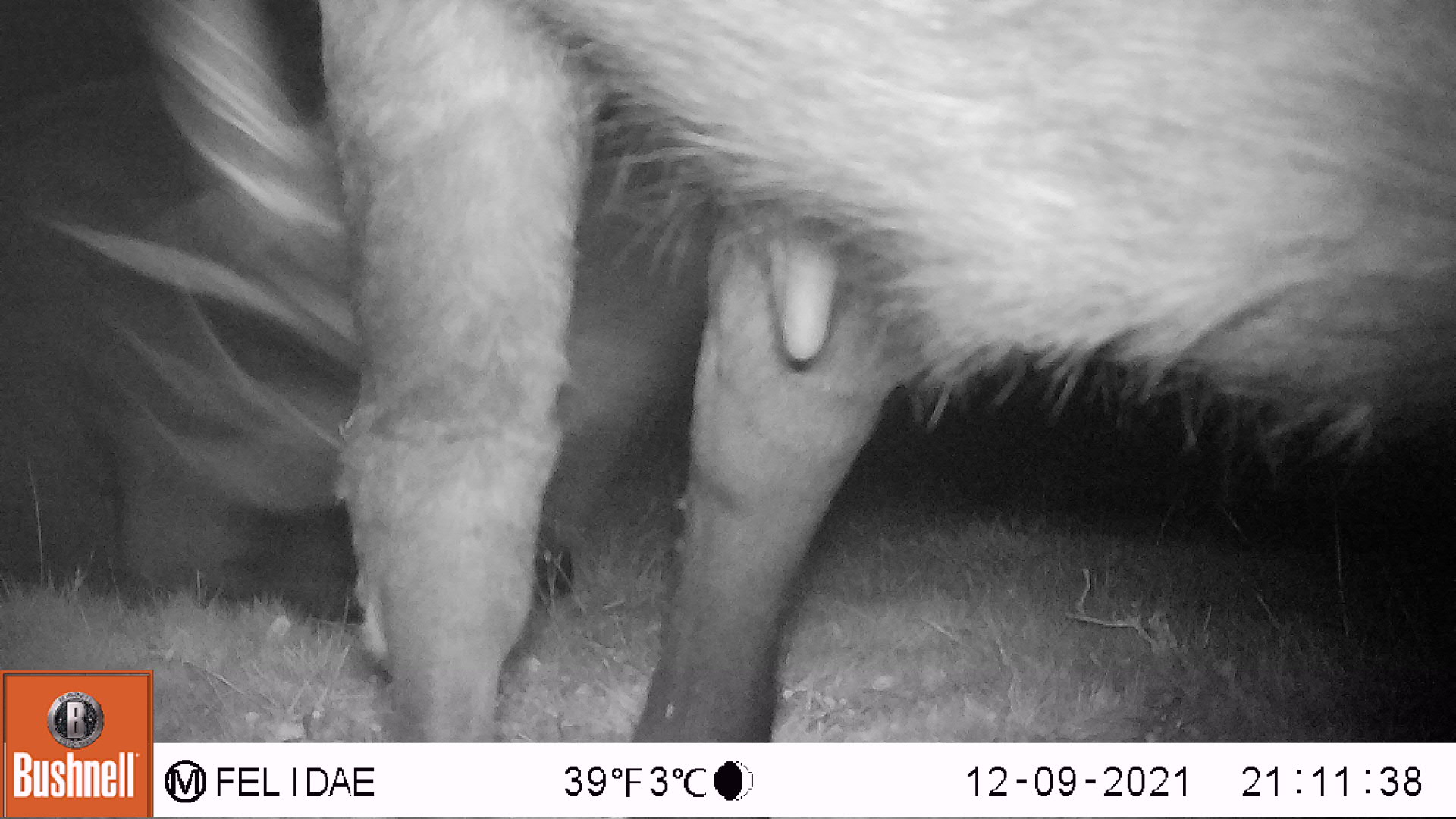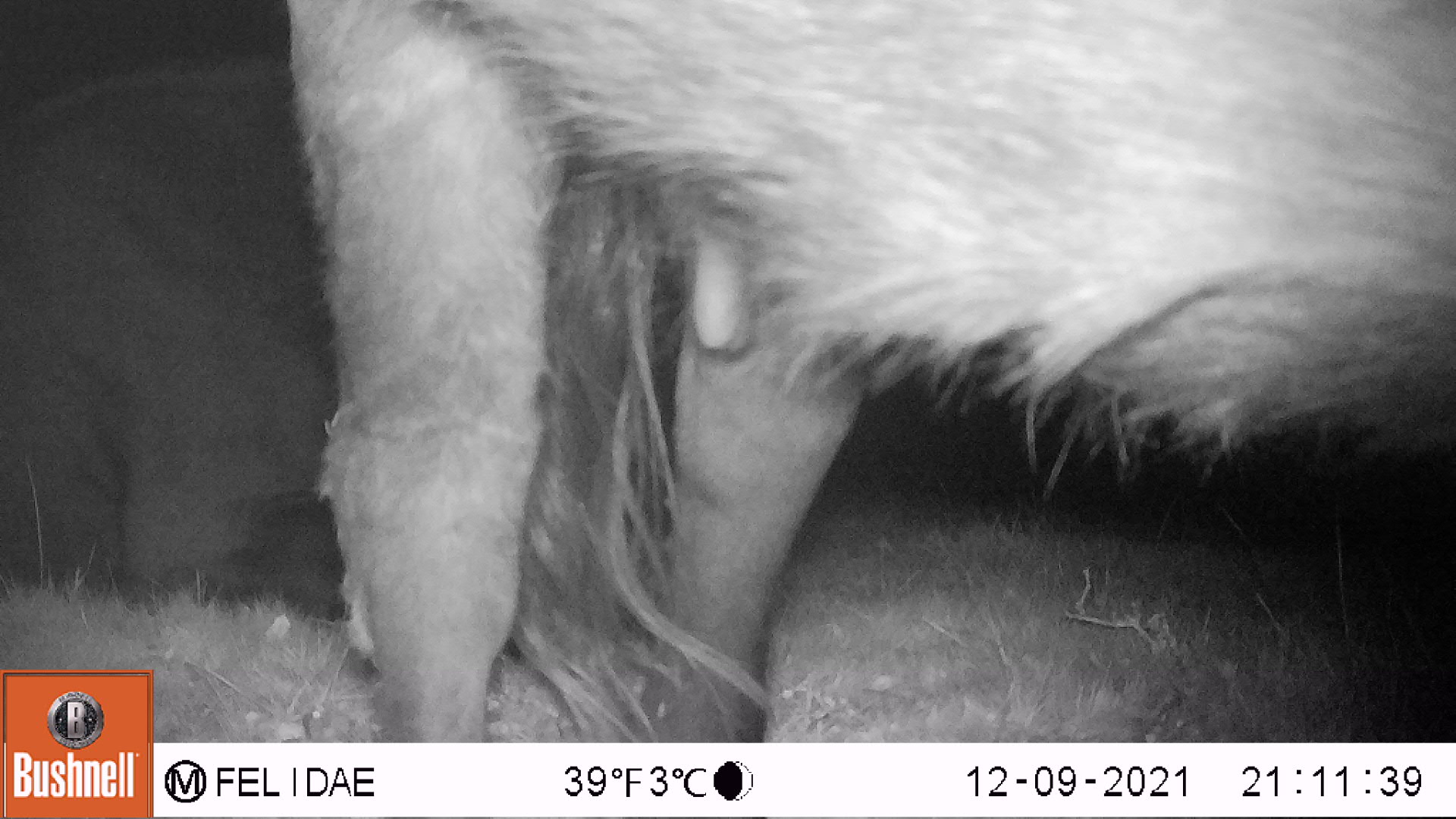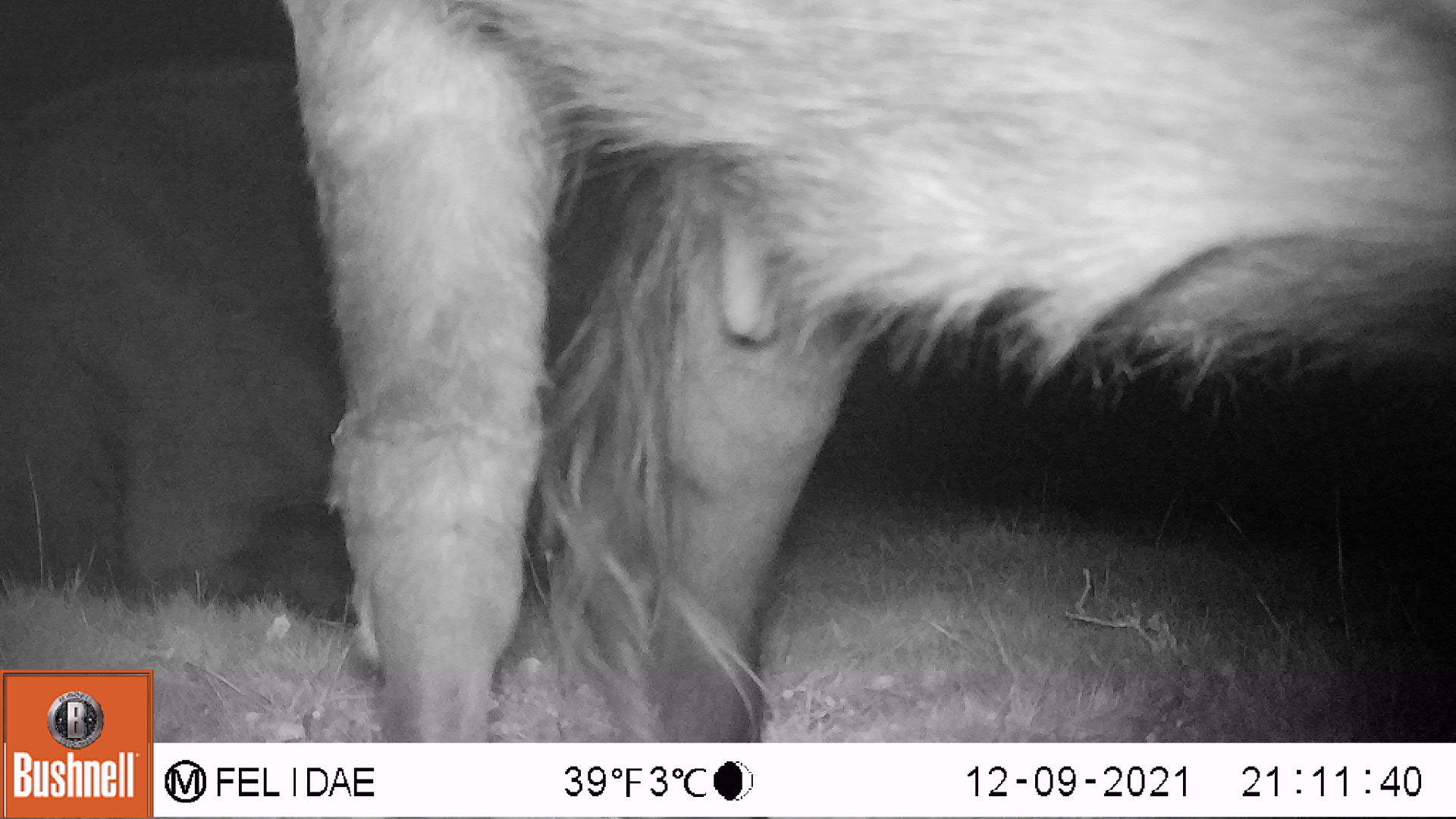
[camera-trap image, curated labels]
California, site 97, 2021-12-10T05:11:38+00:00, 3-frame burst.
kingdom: Animalia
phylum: Chordata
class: Mammalia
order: Artiodactyla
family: Bovidae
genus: Bos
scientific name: Bos taurus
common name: domestic cattle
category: cattle